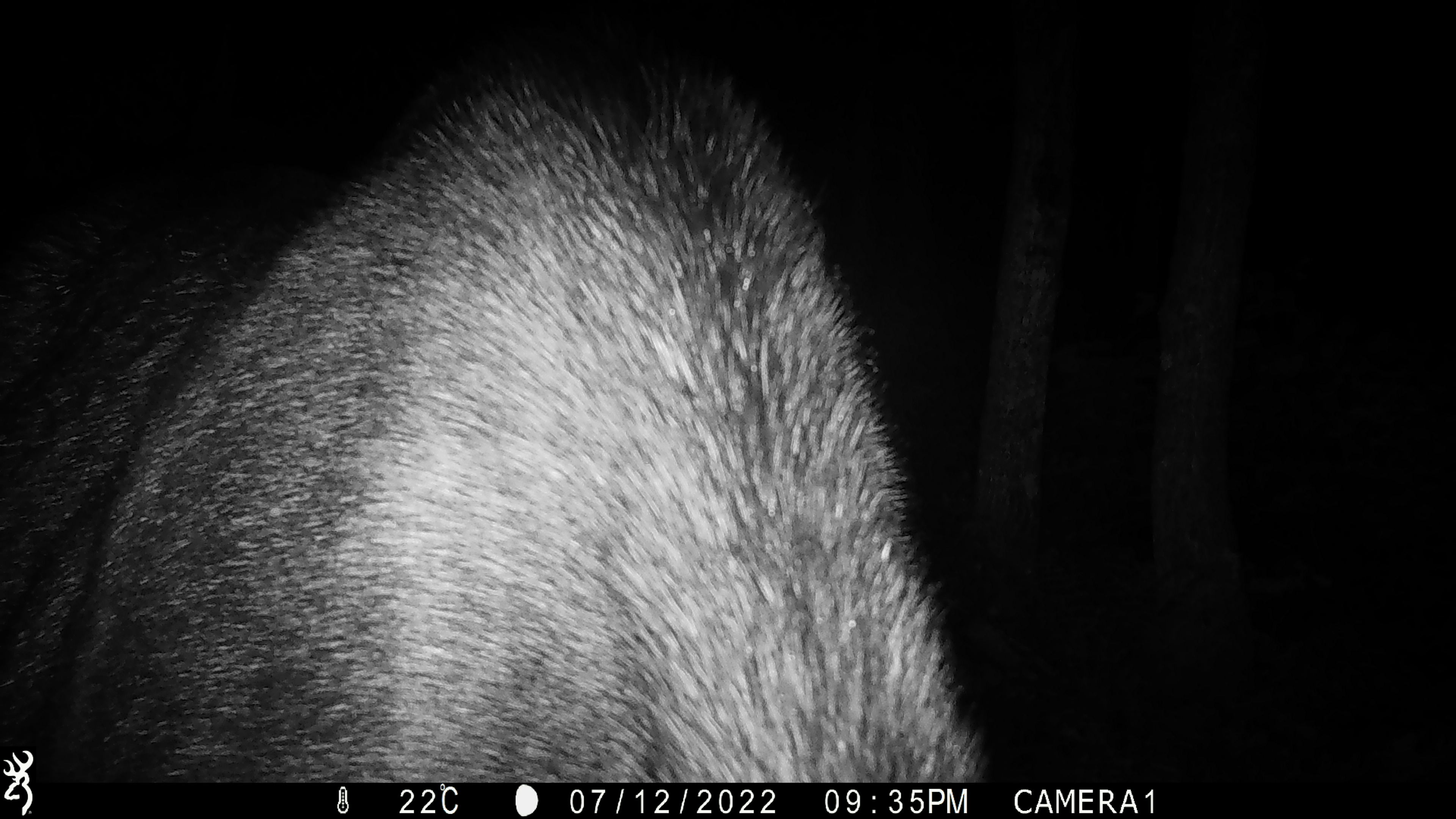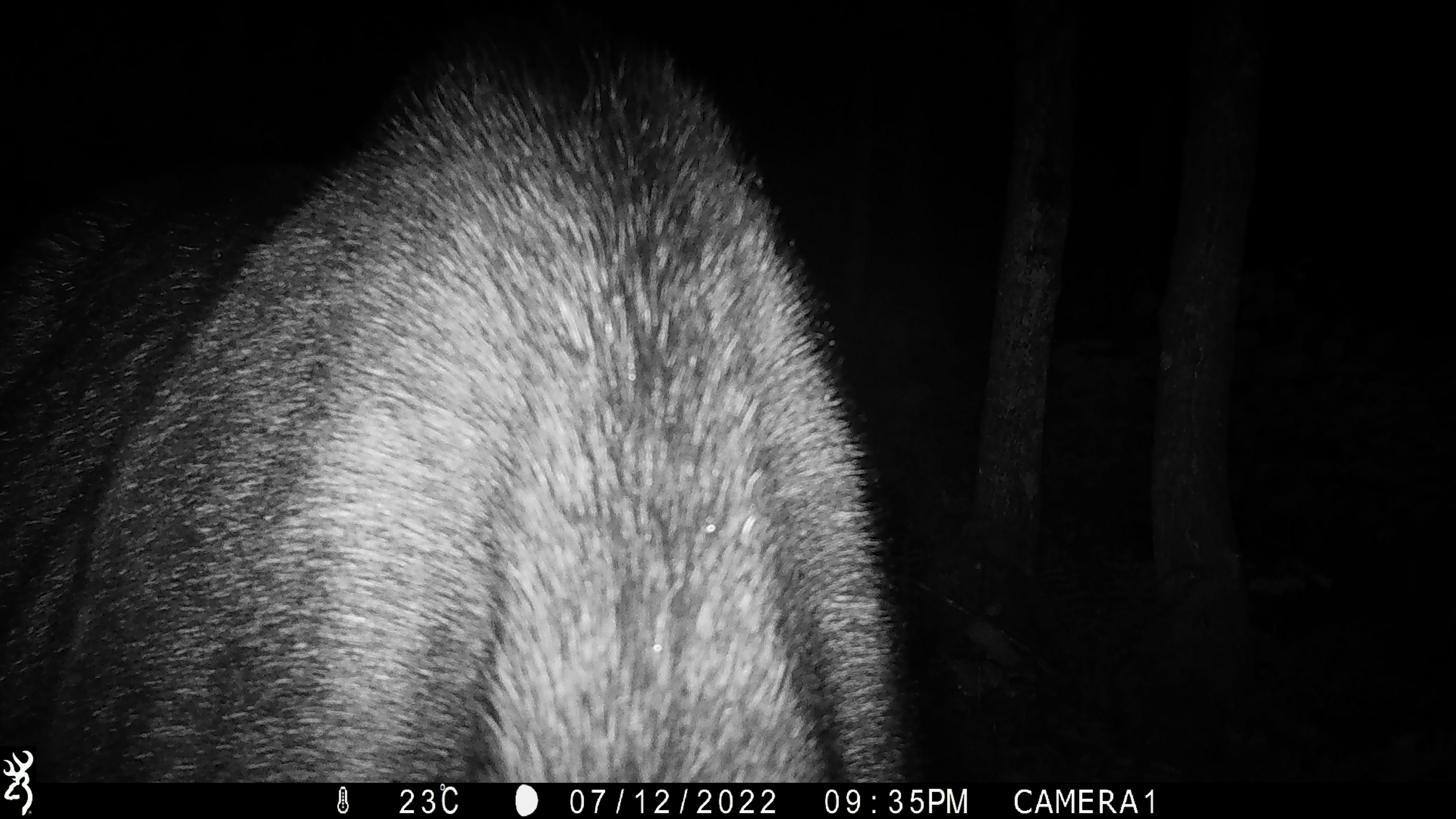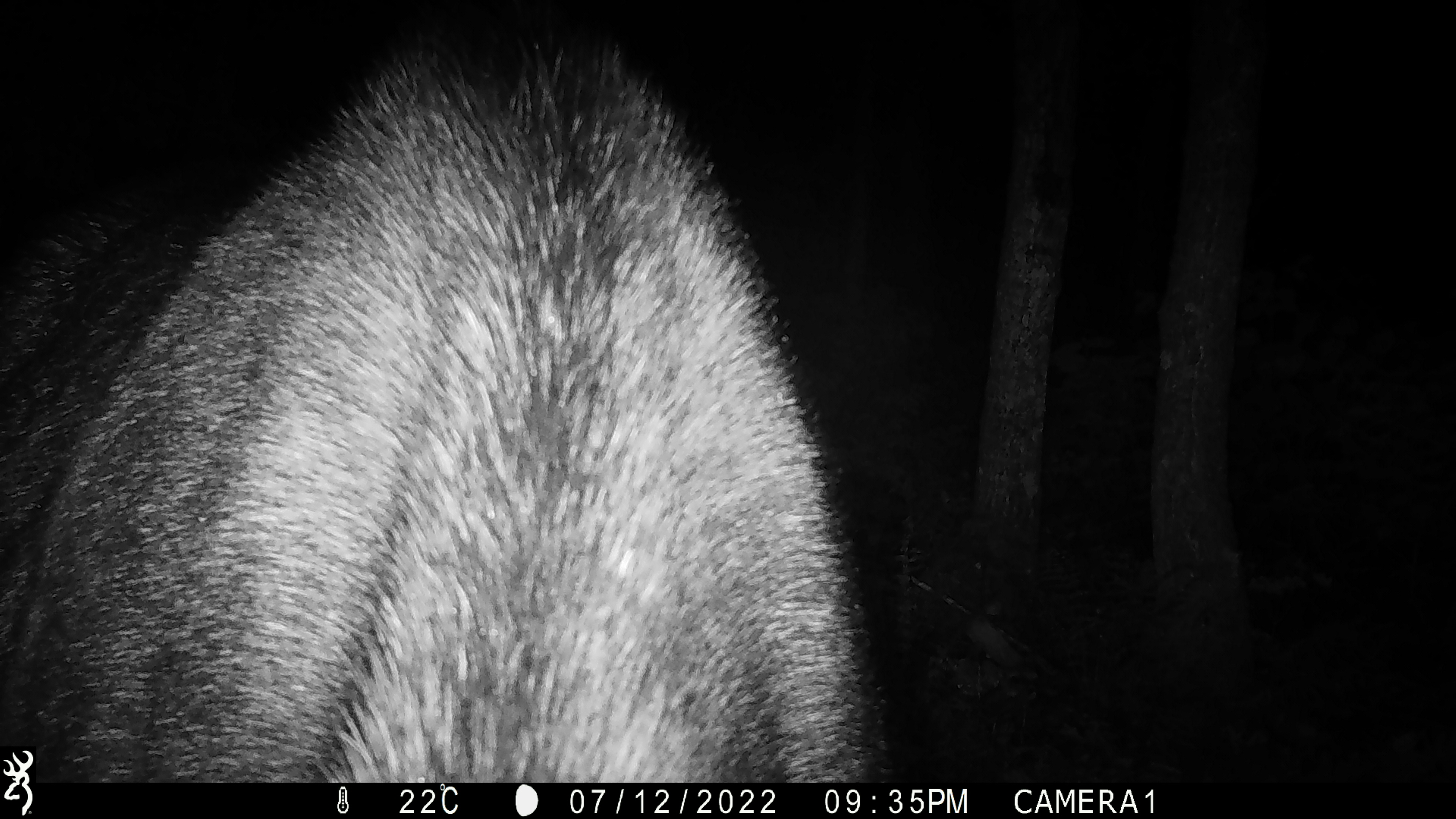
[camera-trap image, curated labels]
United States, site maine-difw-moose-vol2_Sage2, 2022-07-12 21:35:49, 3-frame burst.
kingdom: Animalia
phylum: Chordata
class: Mammalia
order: Artiodactyla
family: Cervidae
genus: Alces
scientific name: Alces alces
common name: moose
Moose (Alces alces).